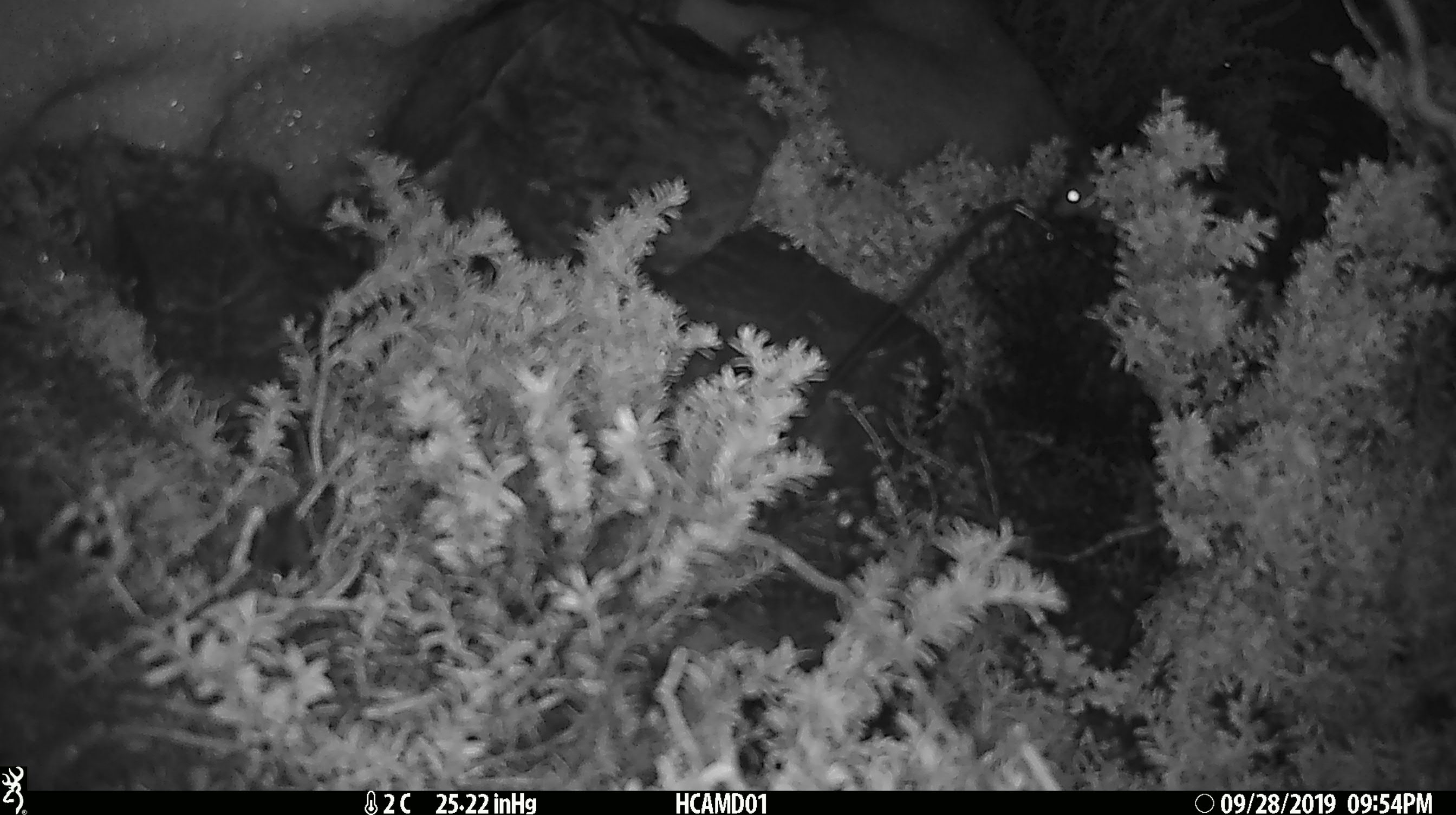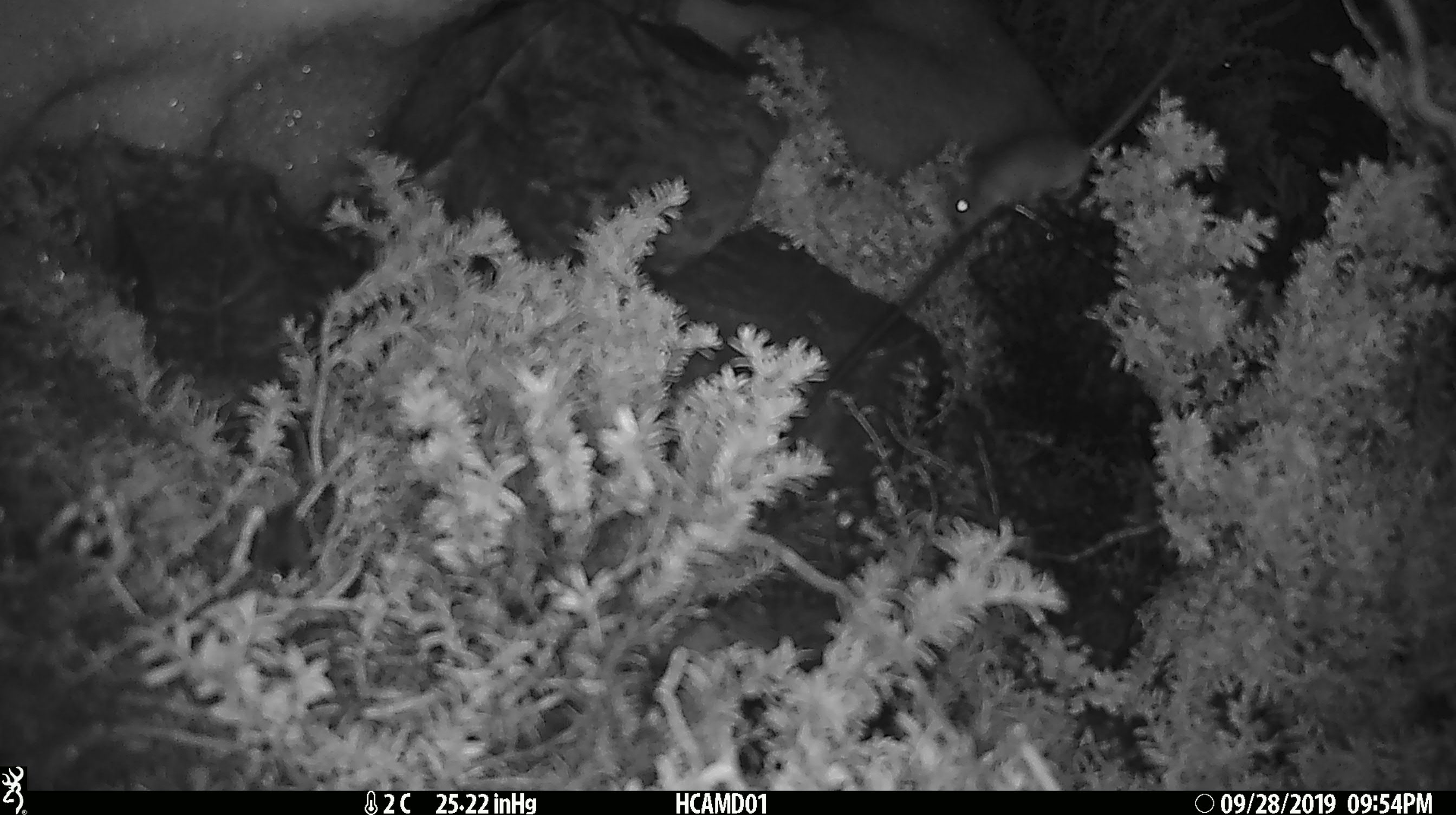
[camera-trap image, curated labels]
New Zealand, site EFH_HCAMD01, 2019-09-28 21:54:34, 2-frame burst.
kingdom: Animalia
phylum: Chordata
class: Mammalia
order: Rodentia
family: Muridae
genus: Mus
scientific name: Mus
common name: mouse